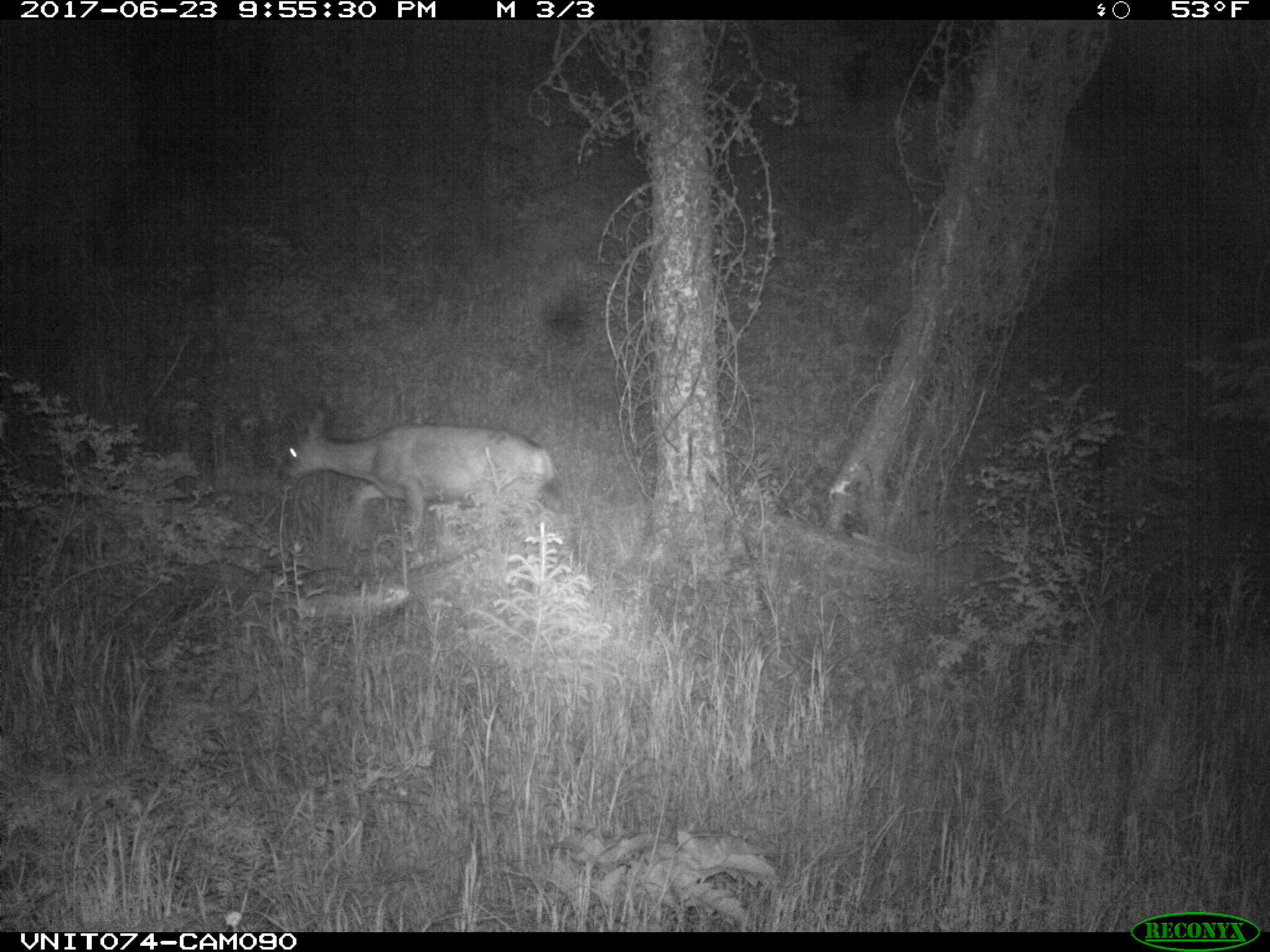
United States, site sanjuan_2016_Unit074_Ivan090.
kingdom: Animalia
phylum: Chordata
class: Mammalia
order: Artiodactyla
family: Cervidae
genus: Odocoileus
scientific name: Odocoileus hemionus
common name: mule deer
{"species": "Odocoileus hemionus (mule deer)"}